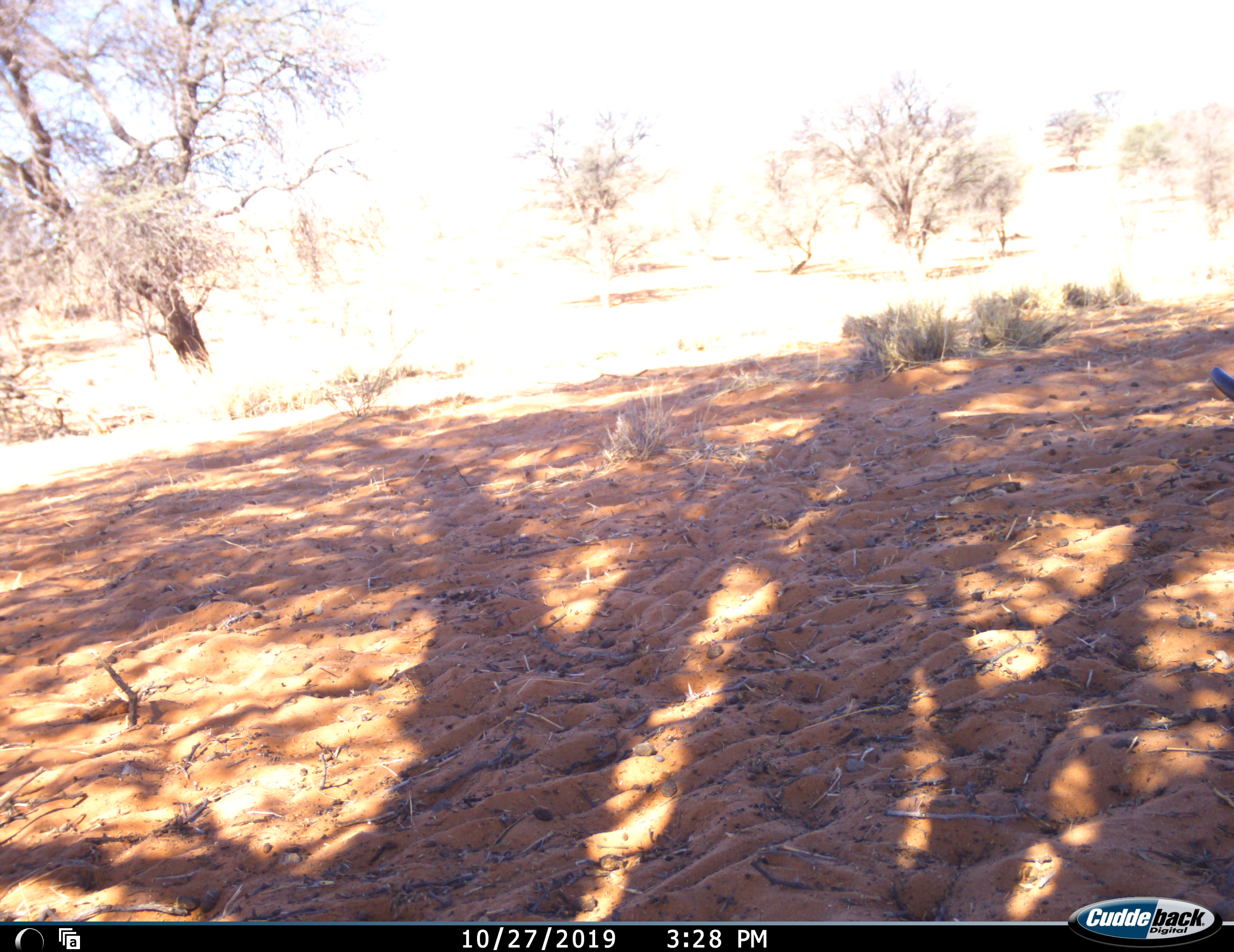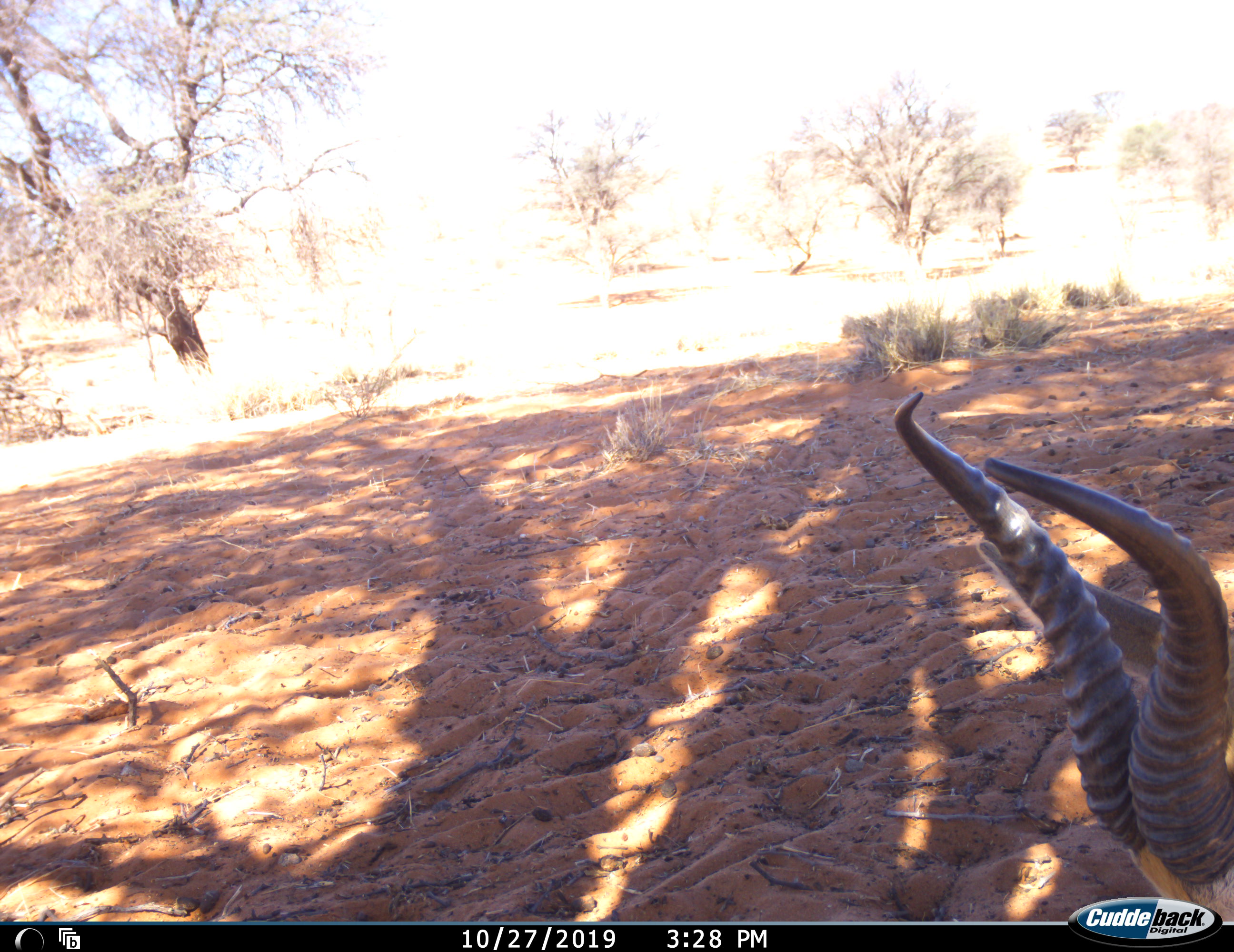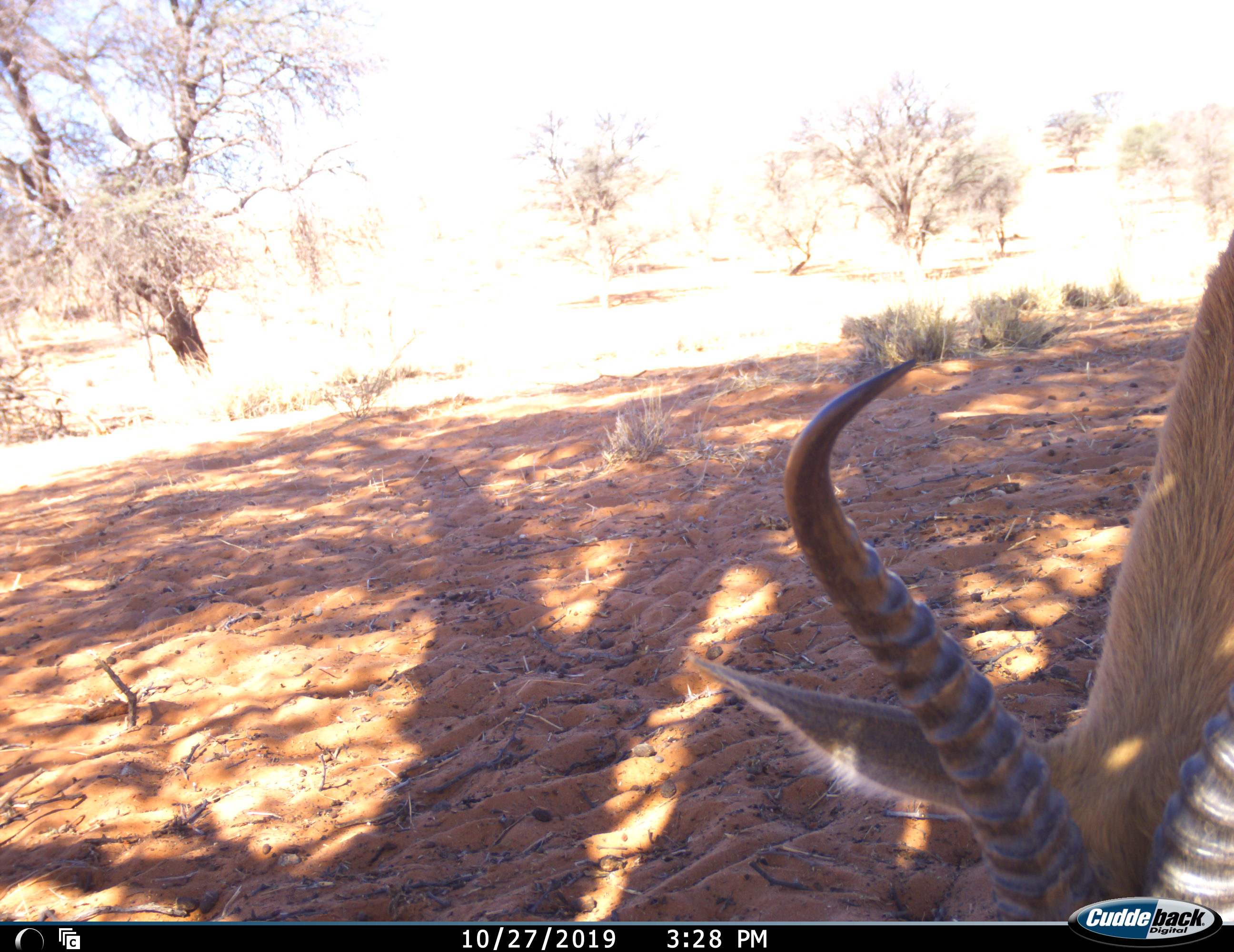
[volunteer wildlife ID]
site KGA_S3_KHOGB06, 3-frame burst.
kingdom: Animalia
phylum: Chordata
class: Mammalia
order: Artiodactyla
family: Bovidae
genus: Antidorcas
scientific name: Antidorcas marsupialis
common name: springbok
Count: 1.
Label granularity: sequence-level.